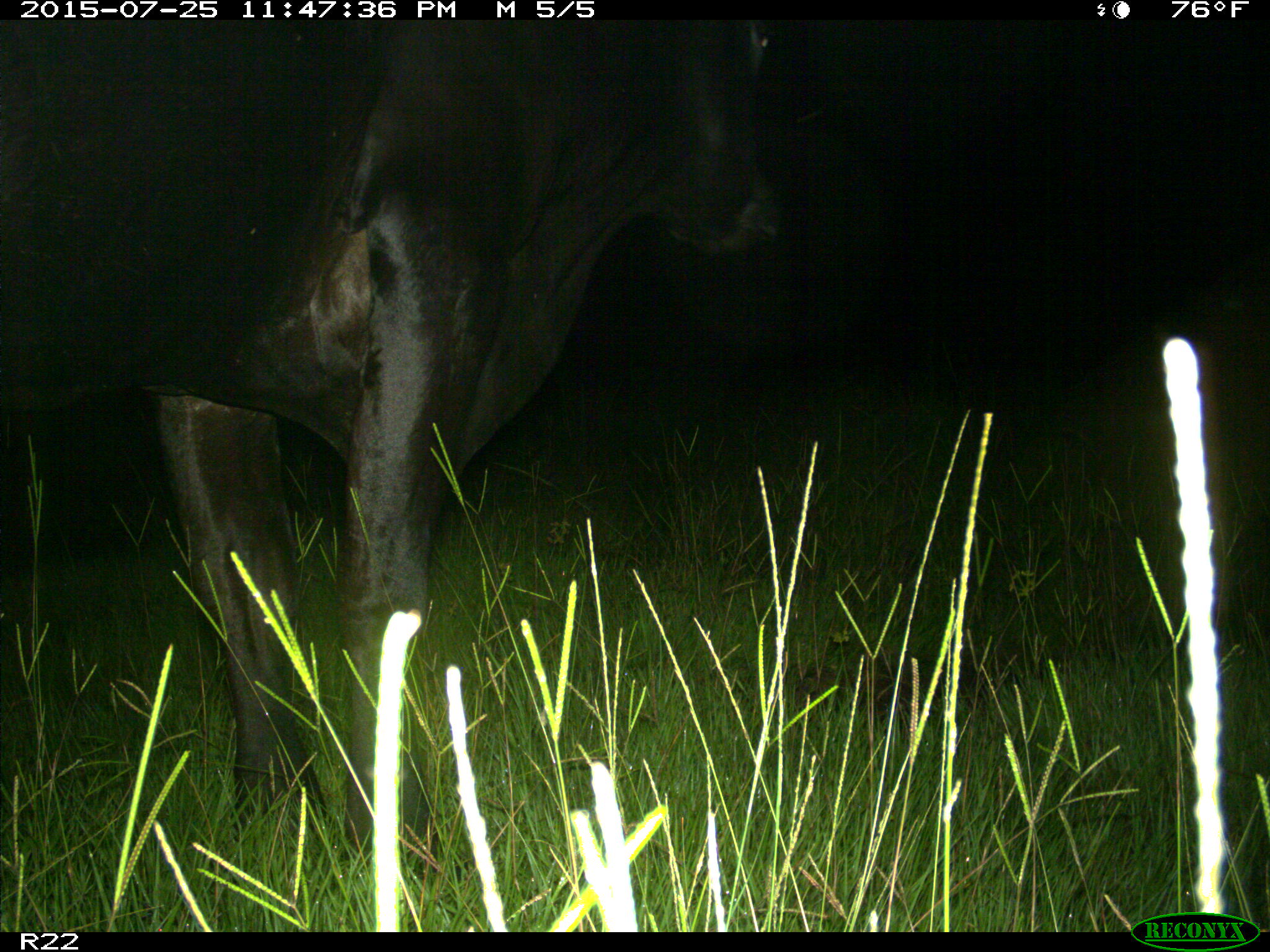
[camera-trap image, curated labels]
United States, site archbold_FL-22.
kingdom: Animalia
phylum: Chordata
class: Mammalia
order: Artiodactyla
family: Bovidae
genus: Bos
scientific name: Bos taurus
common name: domestic cow